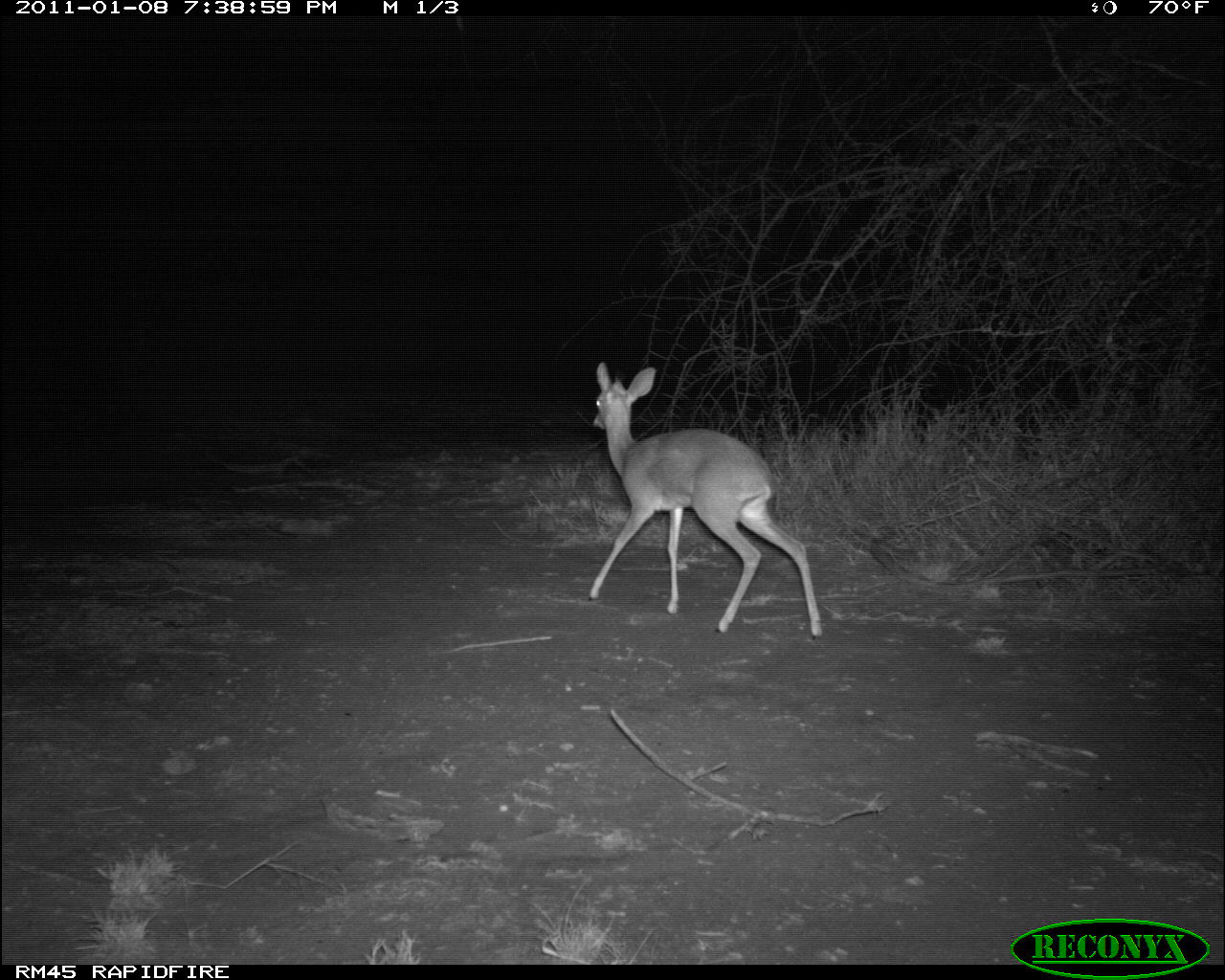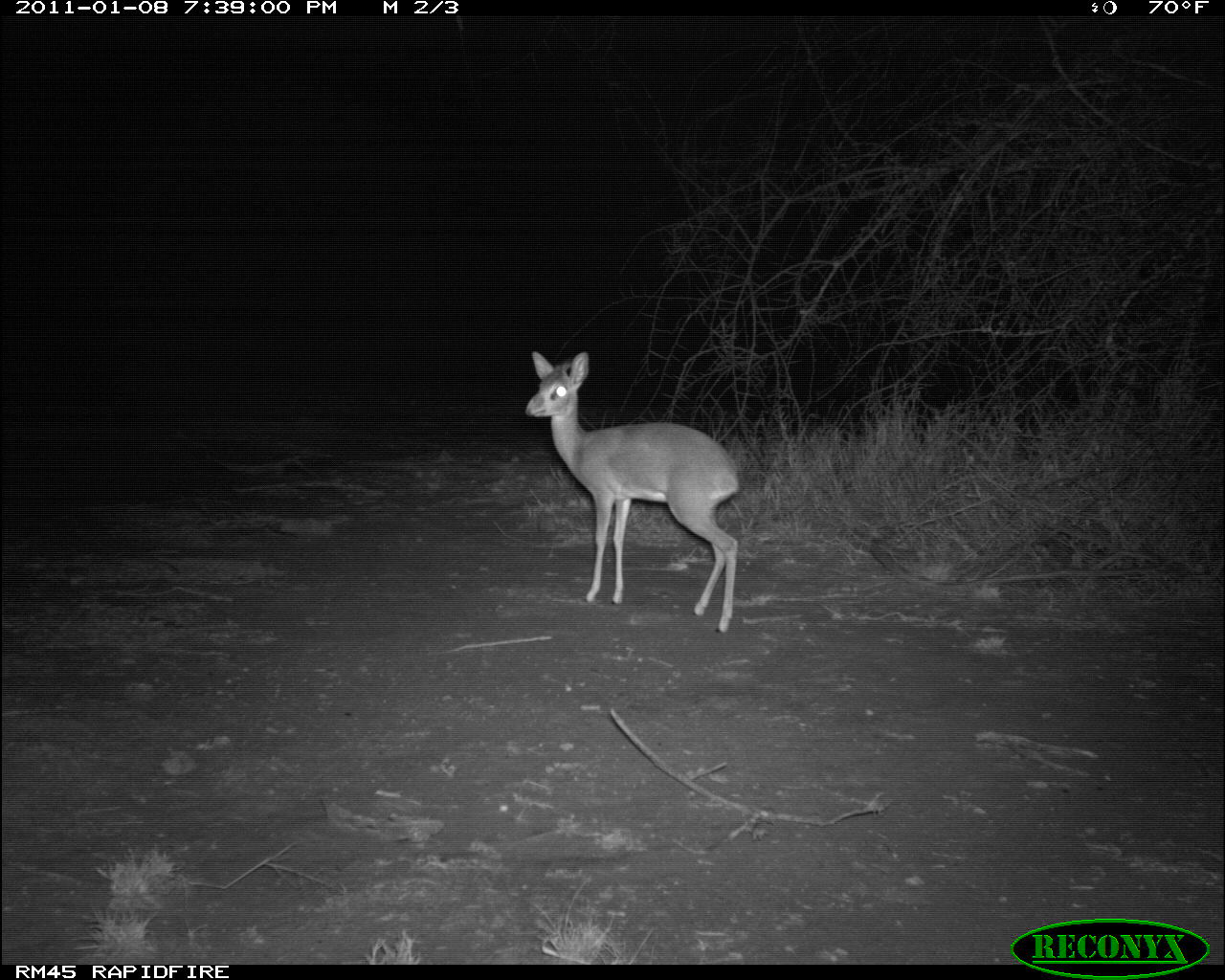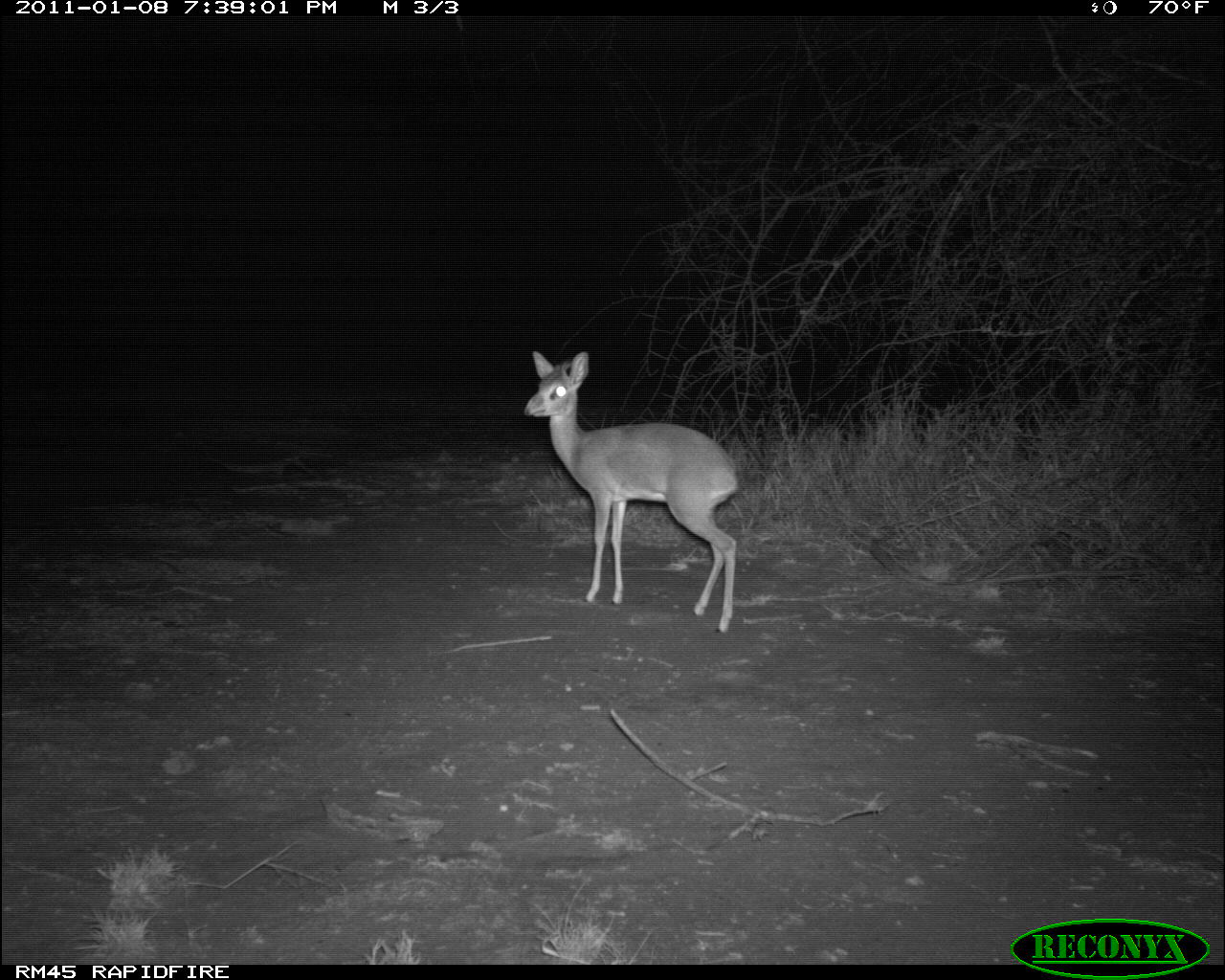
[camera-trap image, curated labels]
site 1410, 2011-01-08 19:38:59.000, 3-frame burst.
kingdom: Animalia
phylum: Chordata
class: Mammalia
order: Artiodactyla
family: Bovidae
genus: Madoqua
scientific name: Madoqua guentheri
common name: günther's dik-dik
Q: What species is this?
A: Madoqua guentheri (günther's dik-dik).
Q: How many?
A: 1.